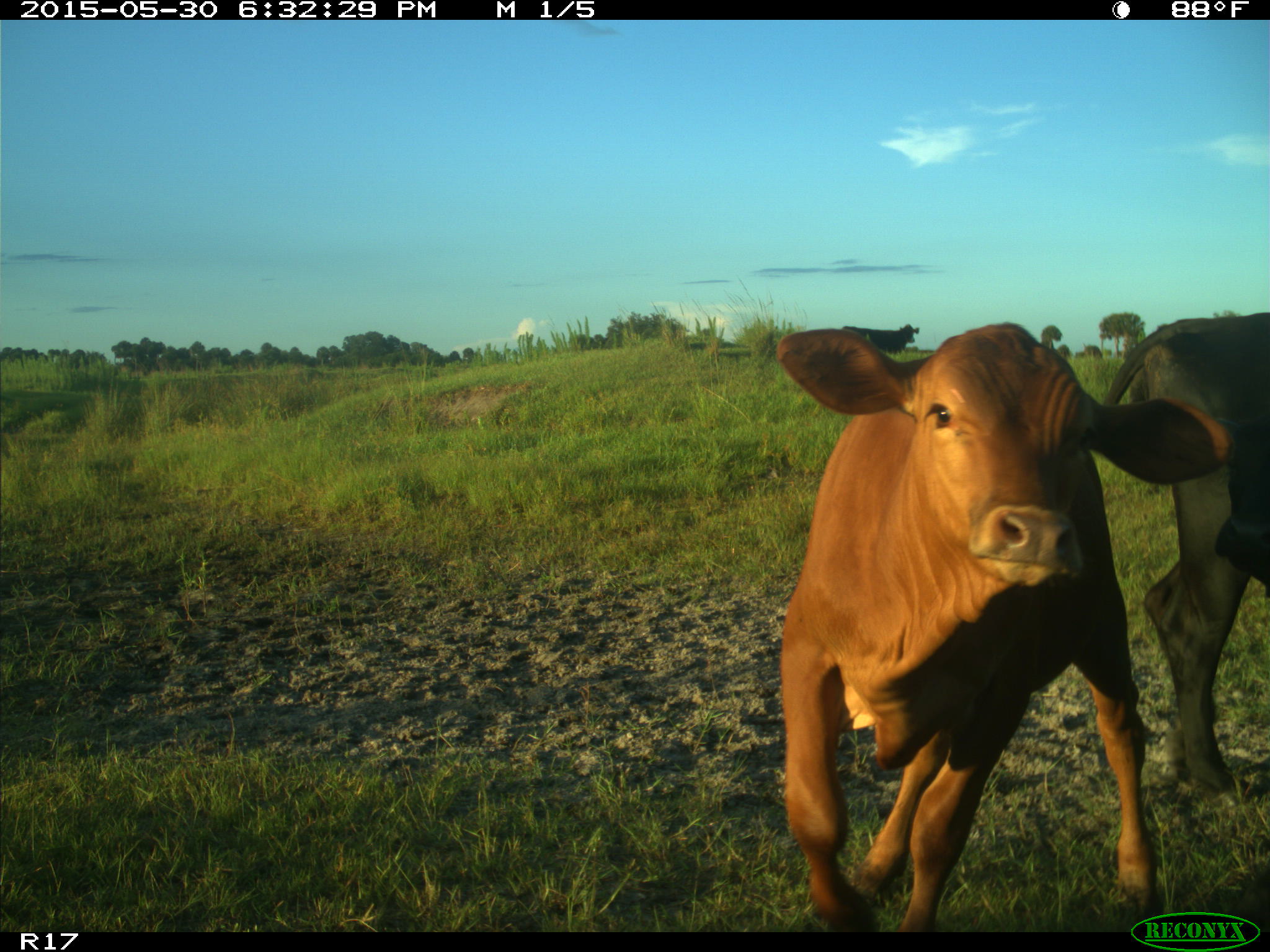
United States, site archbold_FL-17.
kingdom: Animalia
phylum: Chordata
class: Mammalia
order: Artiodactyla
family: Bovidae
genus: Bos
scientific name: Bos taurus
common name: domestic cow